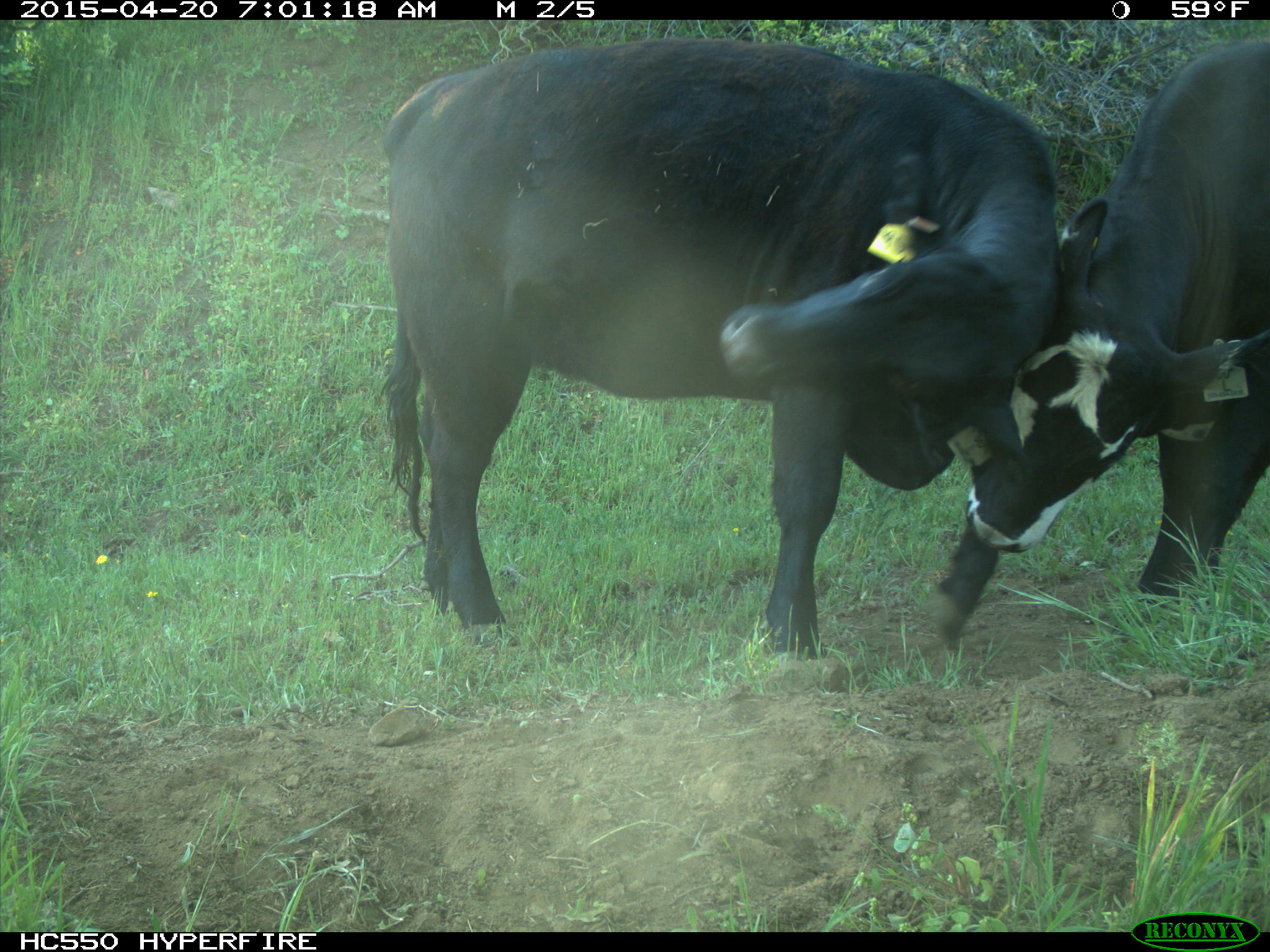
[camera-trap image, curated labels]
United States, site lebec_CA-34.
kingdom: Animalia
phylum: Chordata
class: Mammalia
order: Artiodactyla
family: Bovidae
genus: Bos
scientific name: Bos taurus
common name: domestic cow